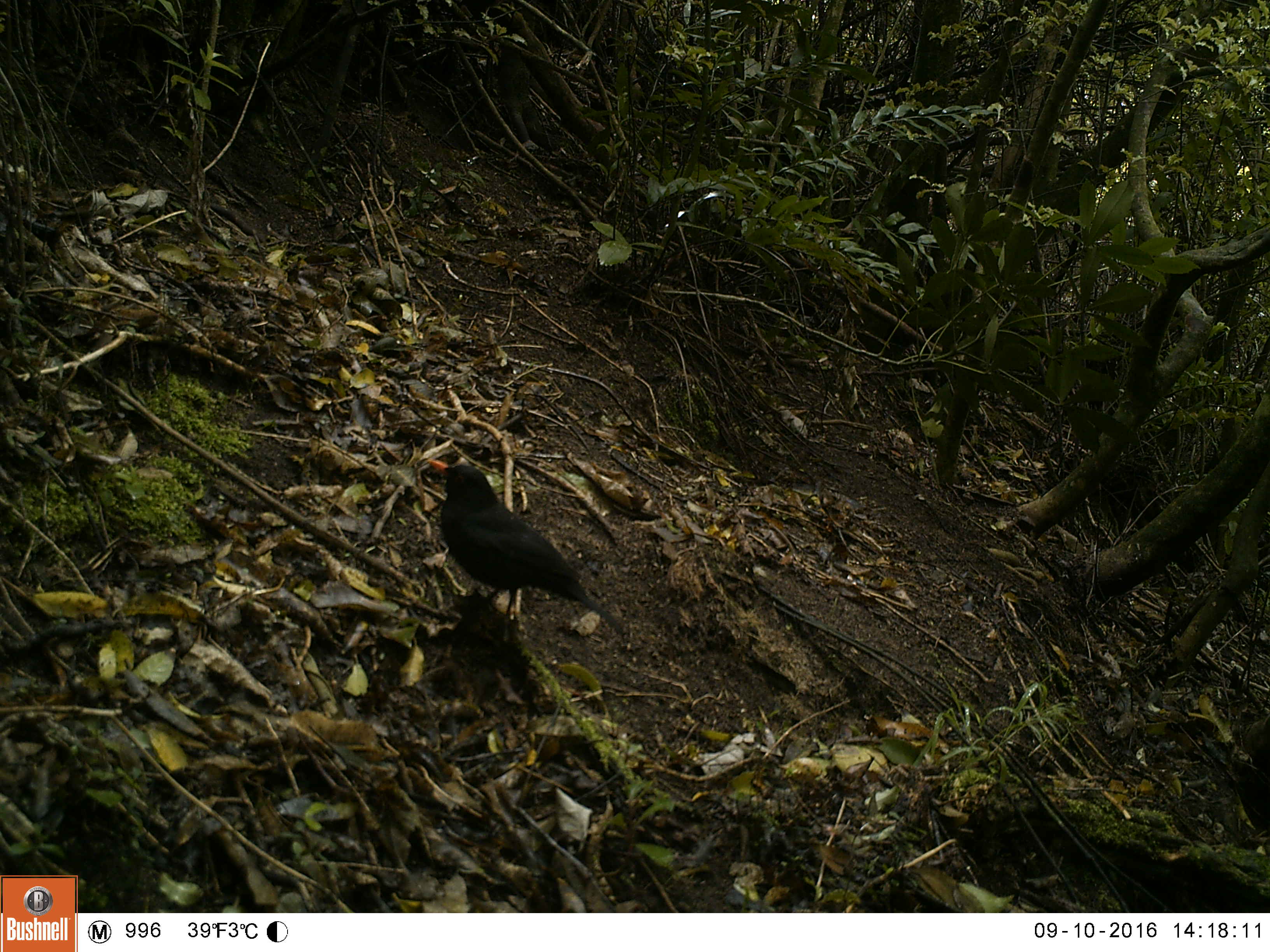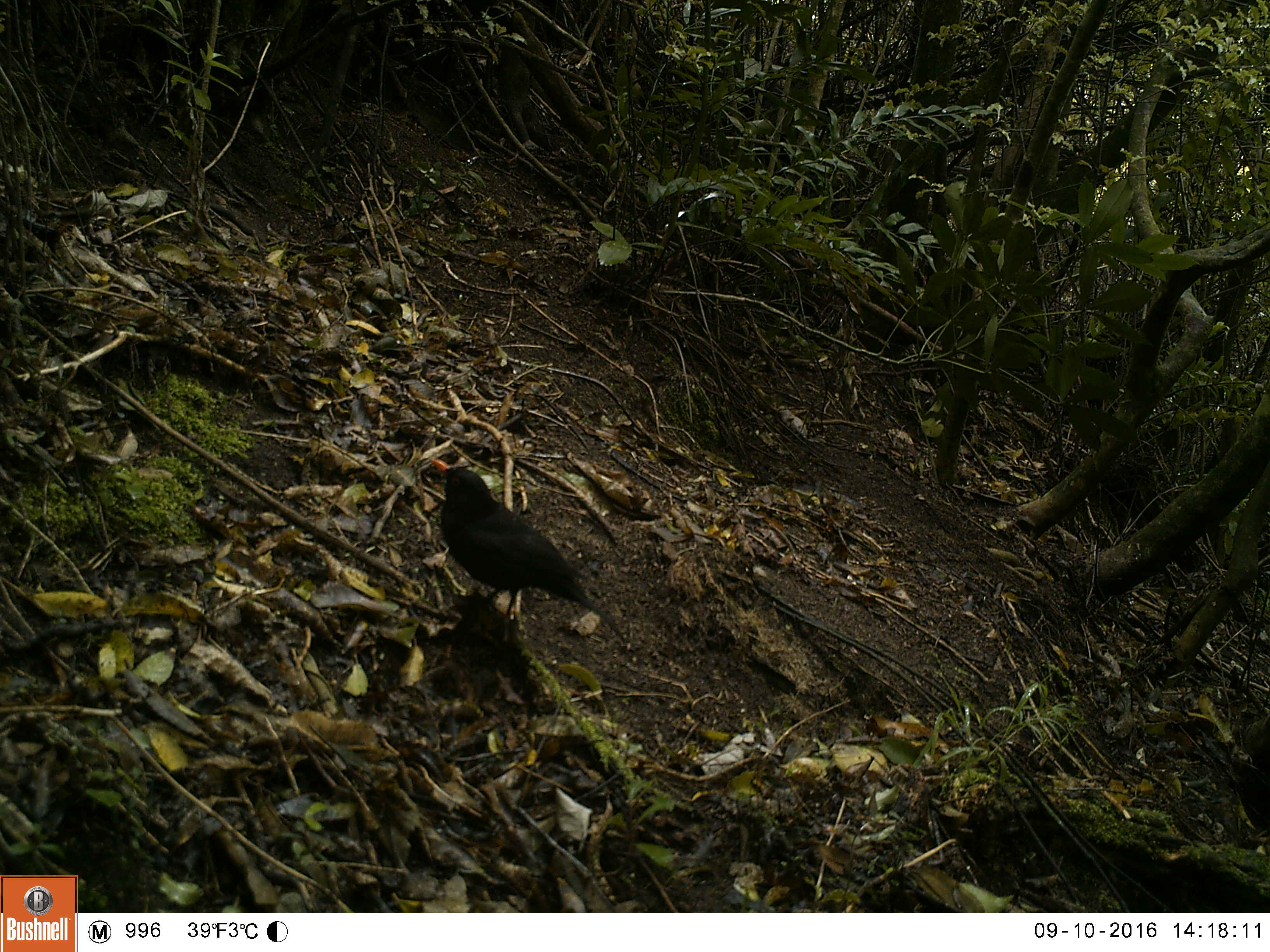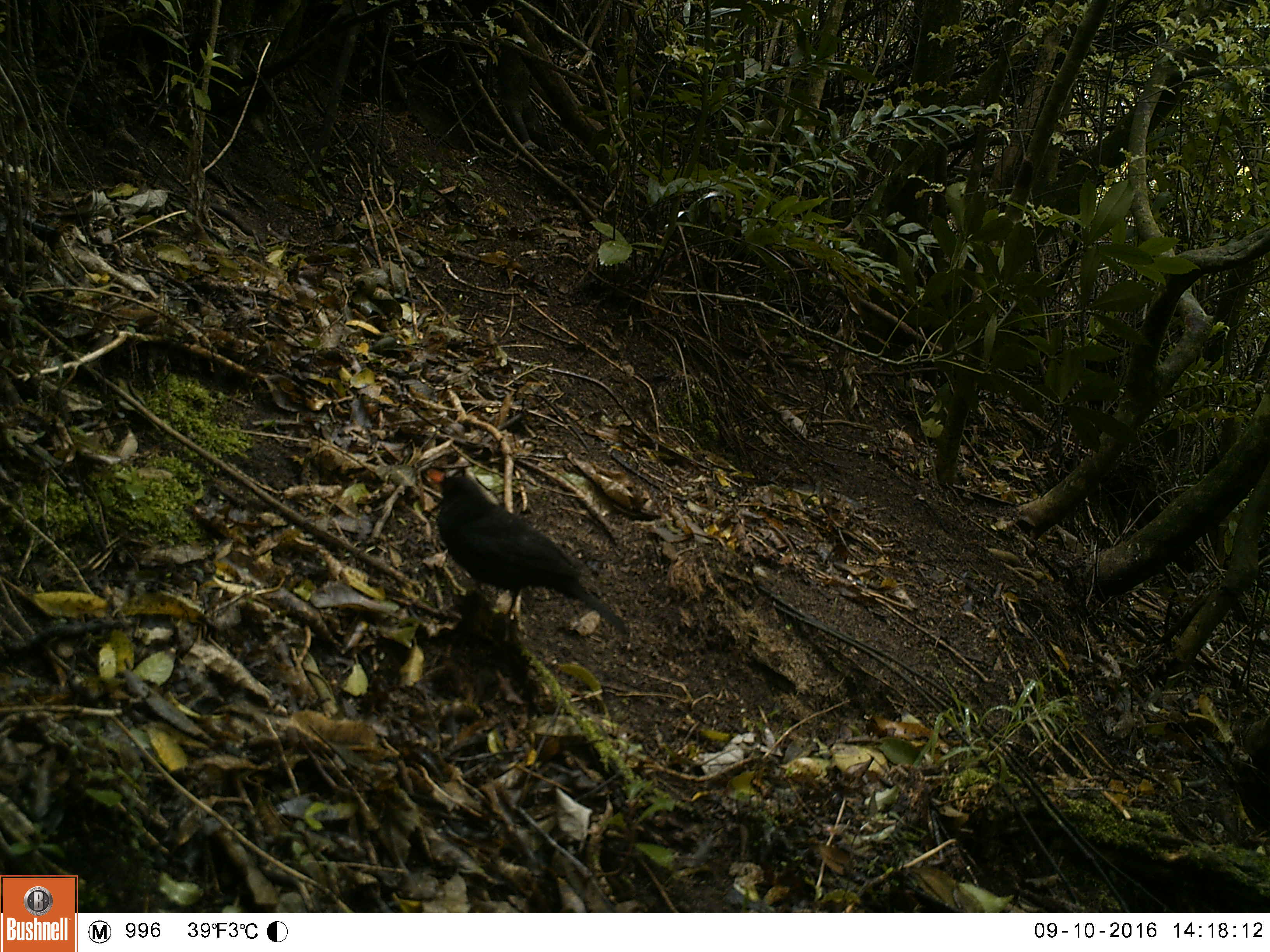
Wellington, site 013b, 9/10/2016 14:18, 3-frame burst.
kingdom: Animalia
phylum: Chordata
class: Aves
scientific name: Aves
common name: bird